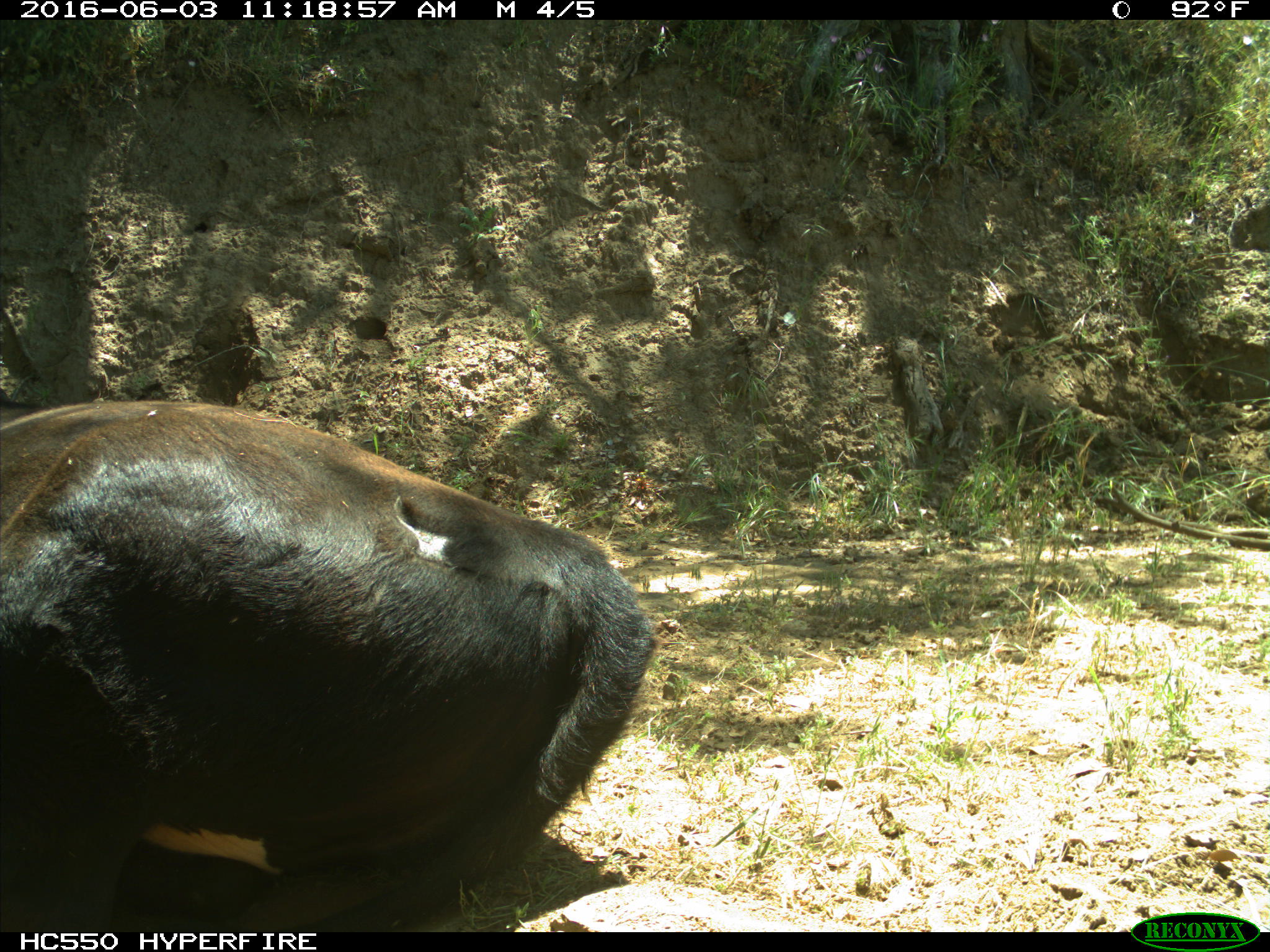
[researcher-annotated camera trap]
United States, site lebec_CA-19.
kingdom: Animalia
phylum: Chordata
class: Mammalia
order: Artiodactyla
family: Bovidae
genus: Bos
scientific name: Bos taurus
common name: domestic cow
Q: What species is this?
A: Bos taurus (domestic cow).